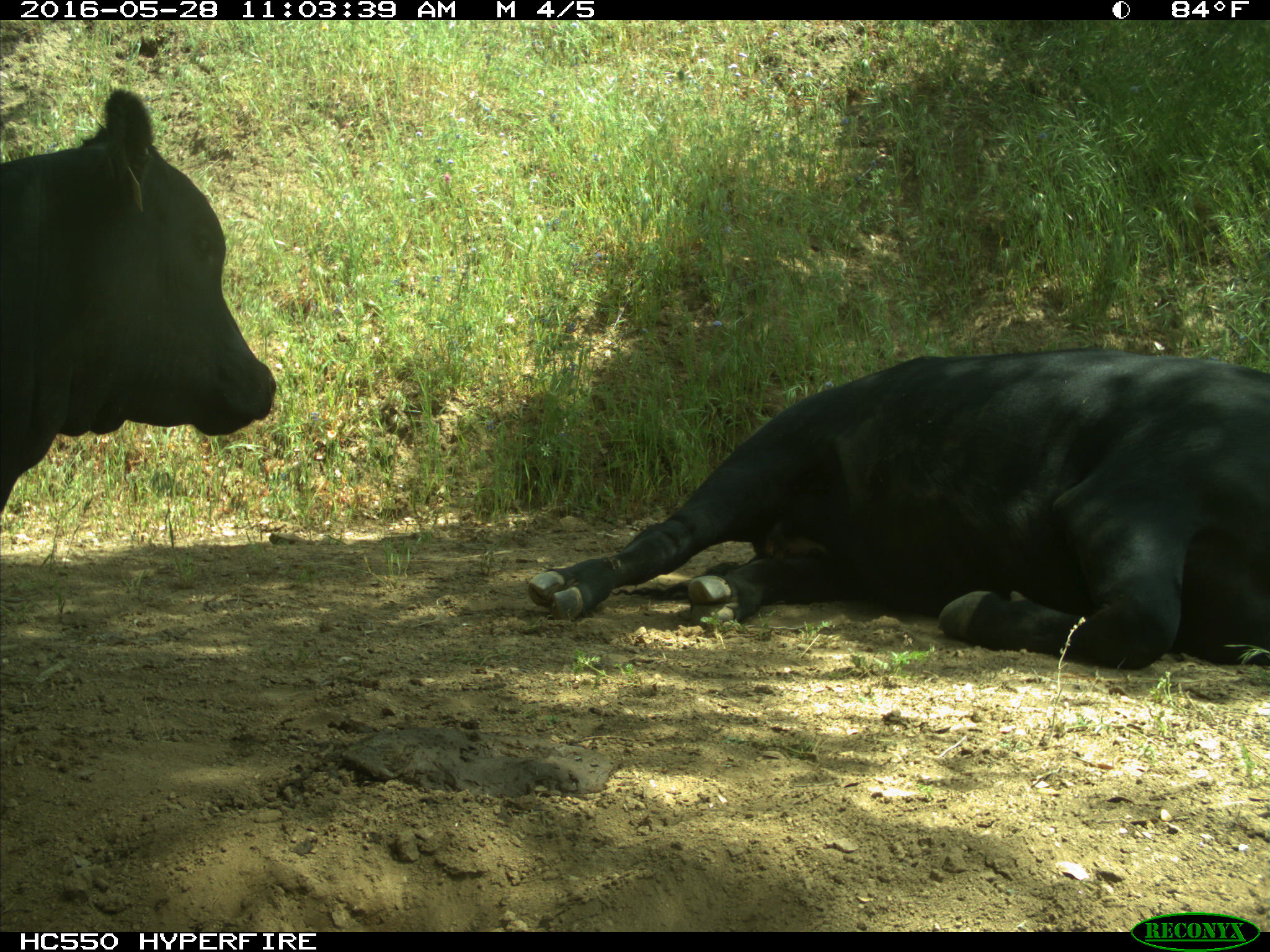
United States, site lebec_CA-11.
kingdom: Animalia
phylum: Chordata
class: Mammalia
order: Artiodactyla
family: Bovidae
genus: Bos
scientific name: Bos taurus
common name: domestic cow